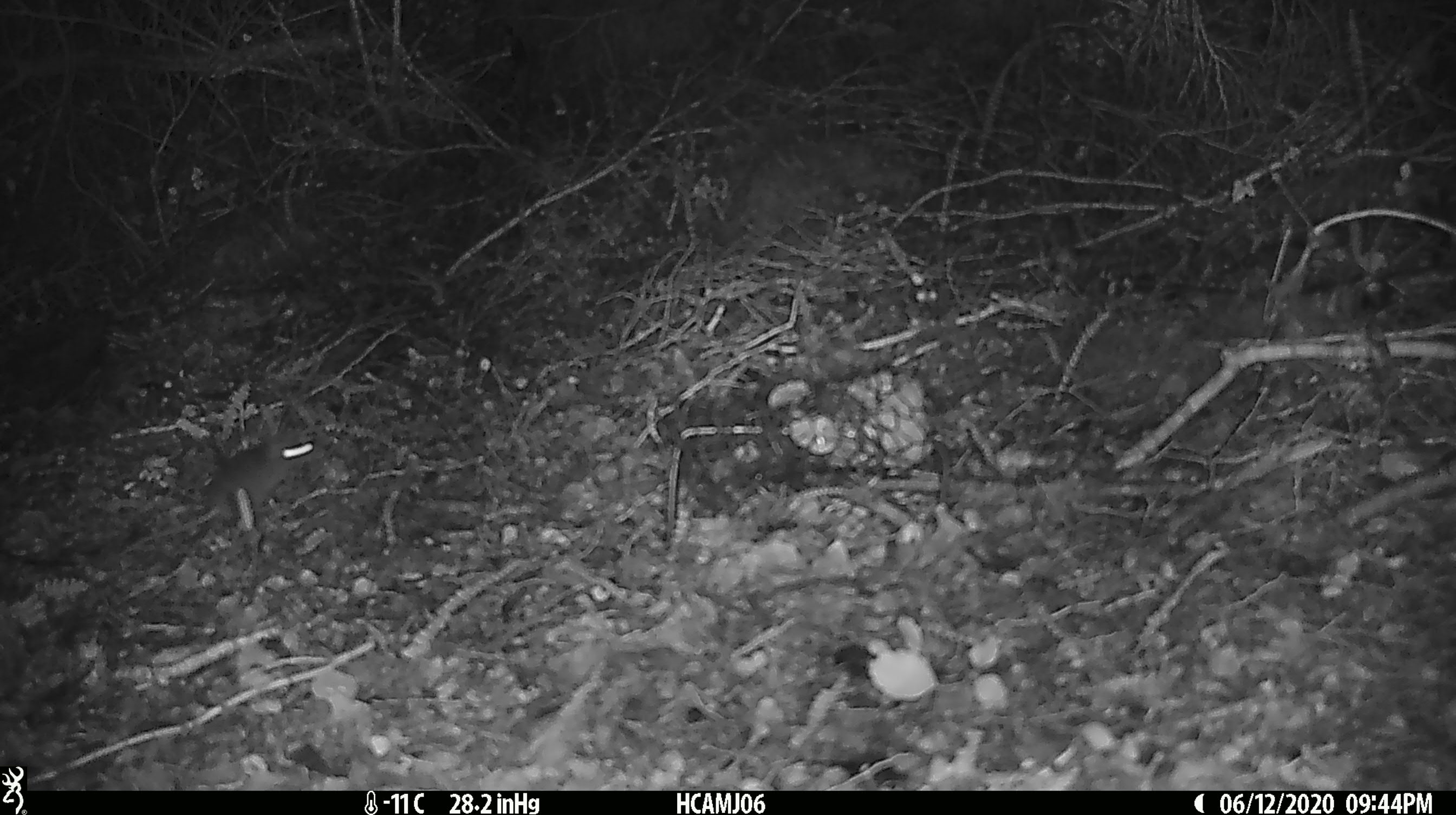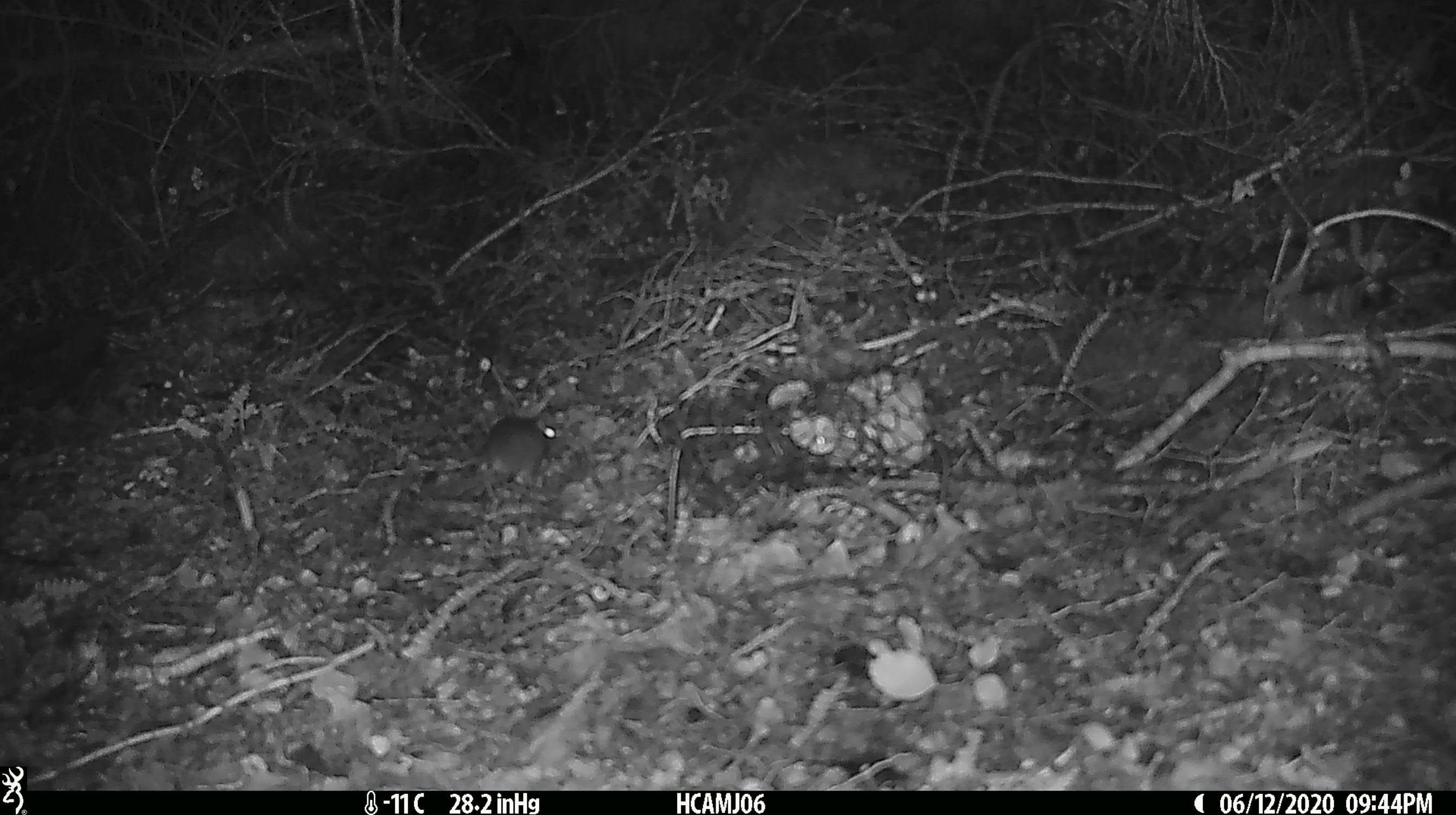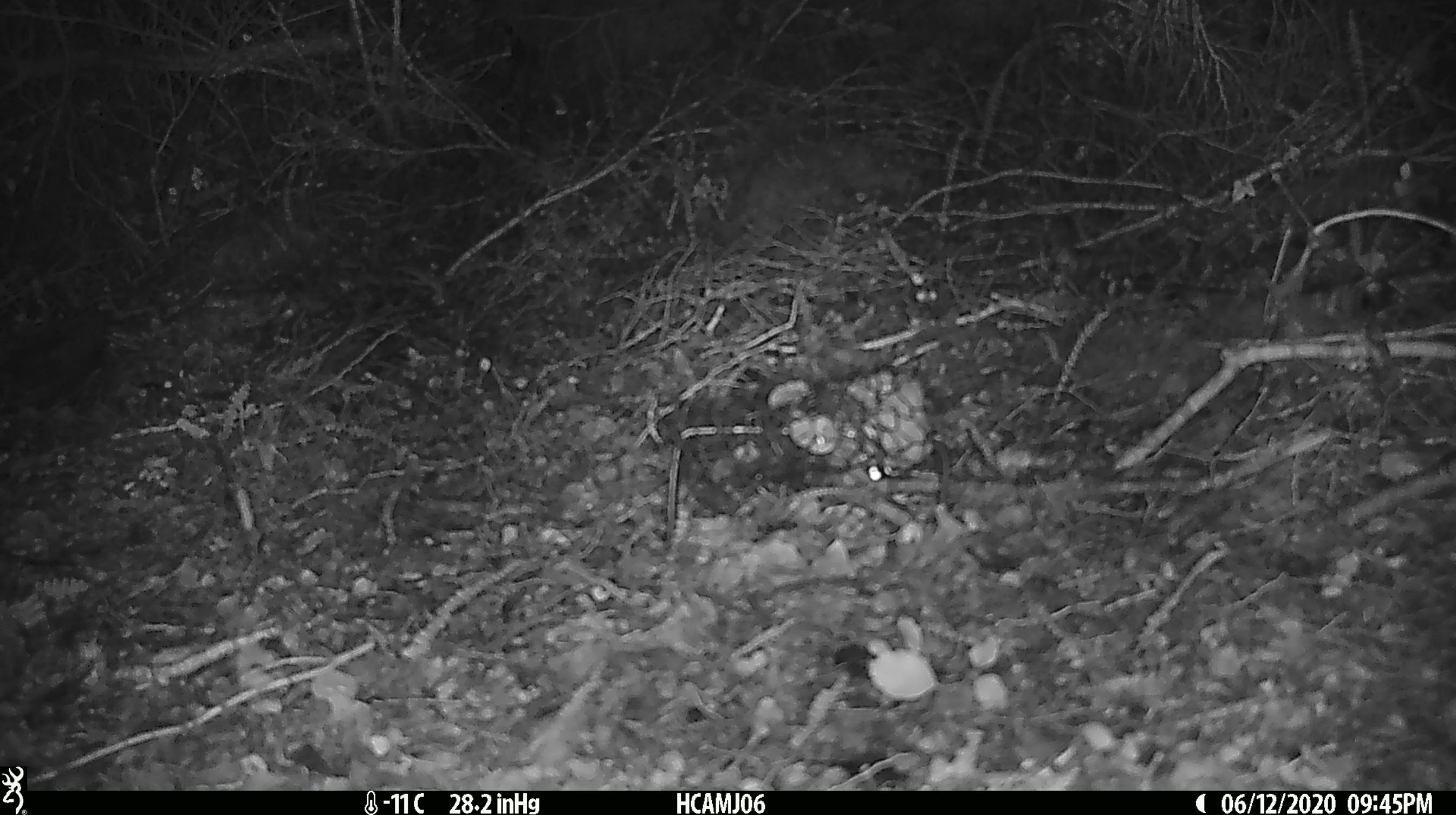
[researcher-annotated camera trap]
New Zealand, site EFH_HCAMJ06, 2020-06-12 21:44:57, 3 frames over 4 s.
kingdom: Animalia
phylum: Chordata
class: Mammalia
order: Rodentia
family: Muridae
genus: Mus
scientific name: Mus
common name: mouse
Mouse (Mus).